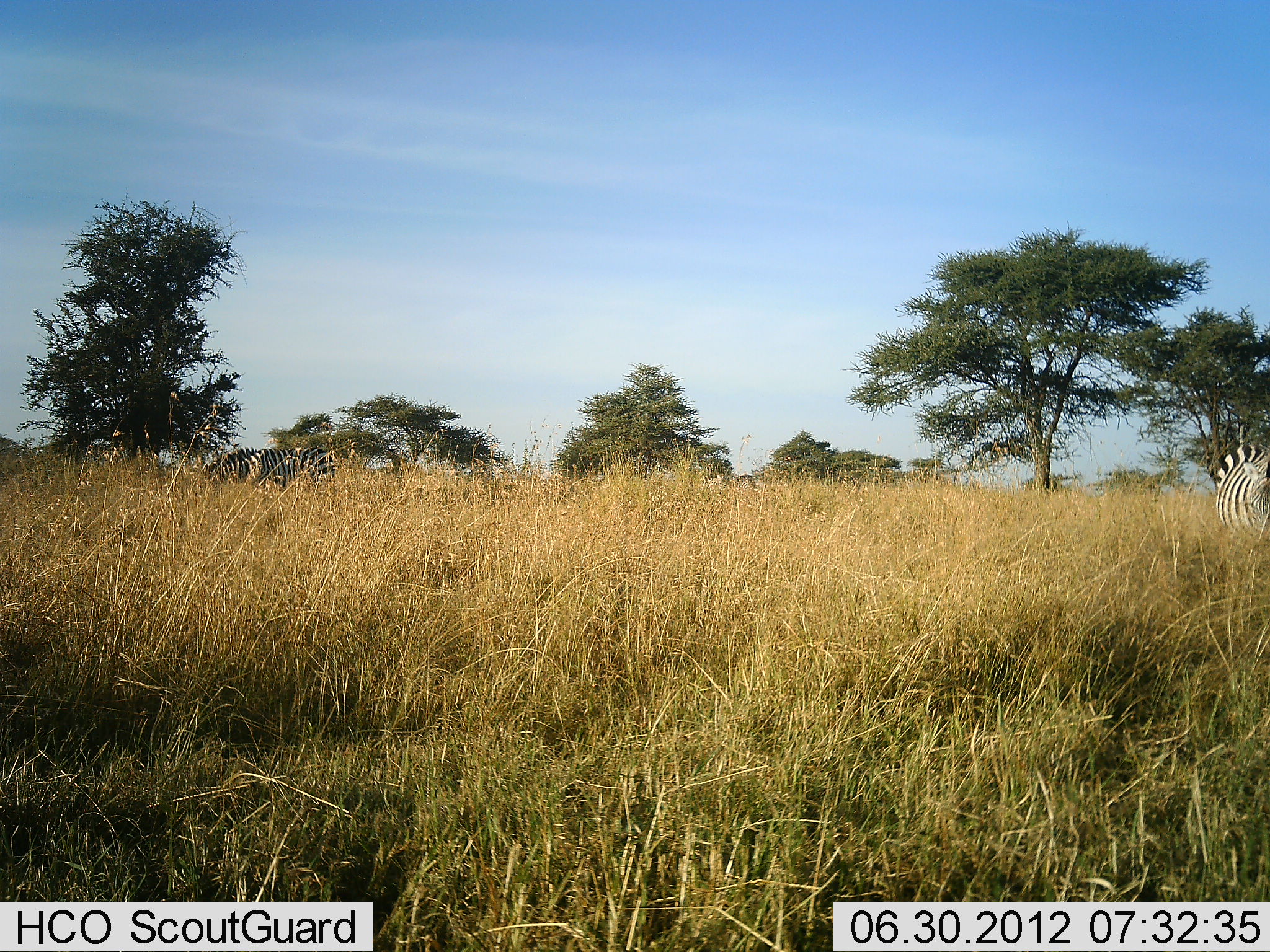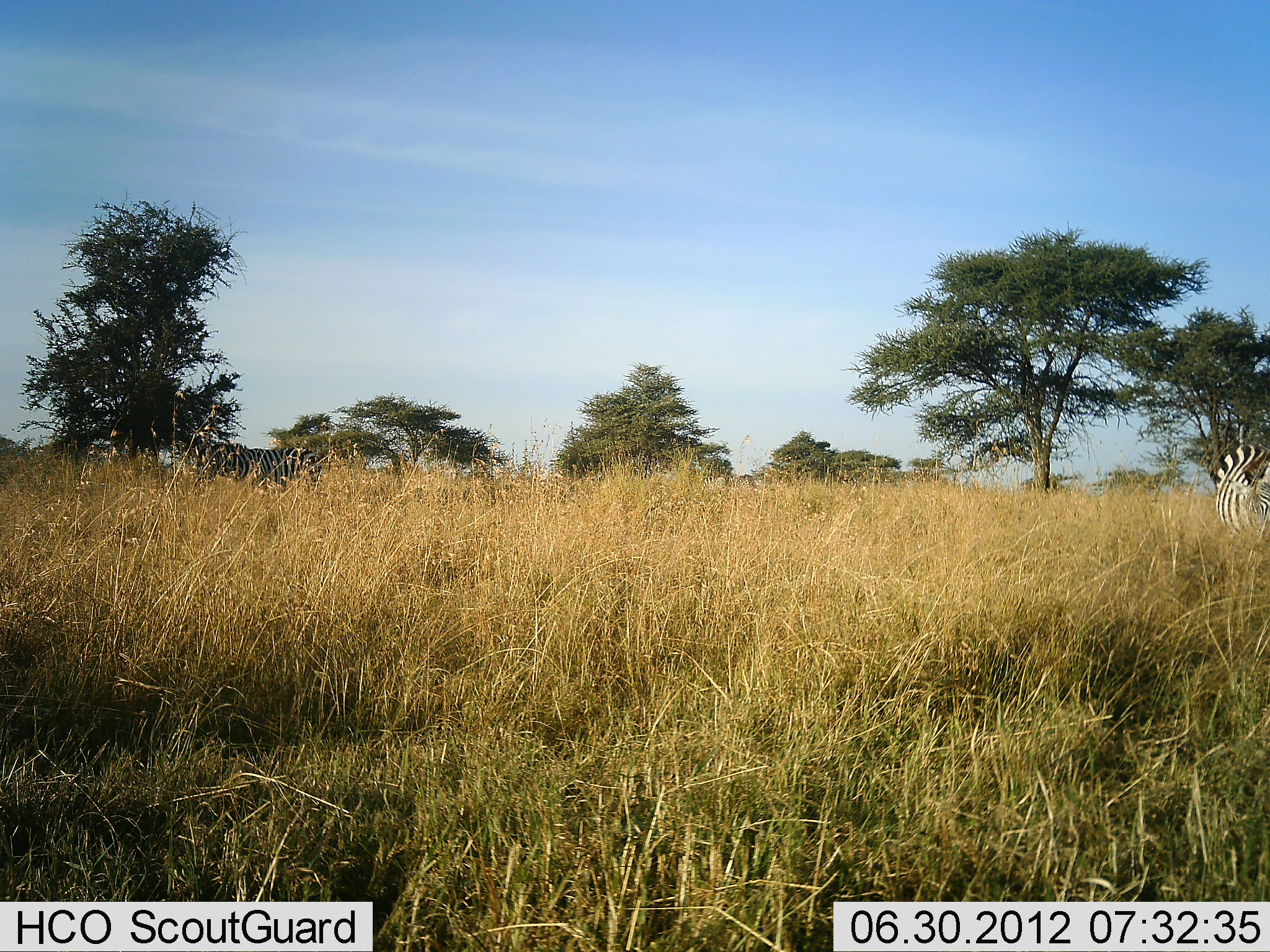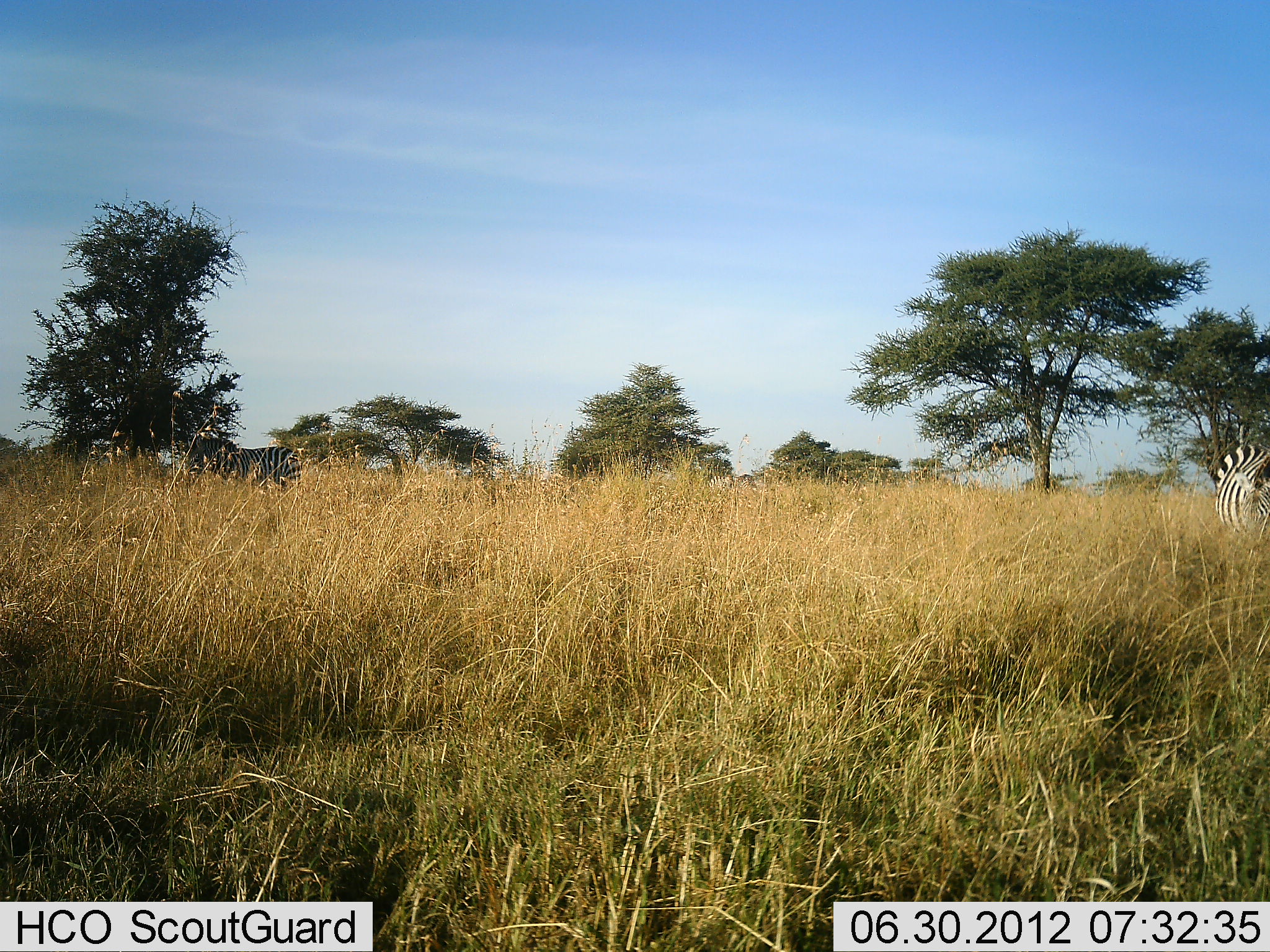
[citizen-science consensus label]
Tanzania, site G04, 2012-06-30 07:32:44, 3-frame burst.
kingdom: Animalia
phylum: Chordata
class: Mammalia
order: Perissodactyla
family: Equidae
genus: Equus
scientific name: Equus quagga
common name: plains zebra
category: zebra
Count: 2.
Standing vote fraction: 60%.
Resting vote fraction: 0%.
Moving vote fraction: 30%.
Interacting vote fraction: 0%.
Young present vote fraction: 0%.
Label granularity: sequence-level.